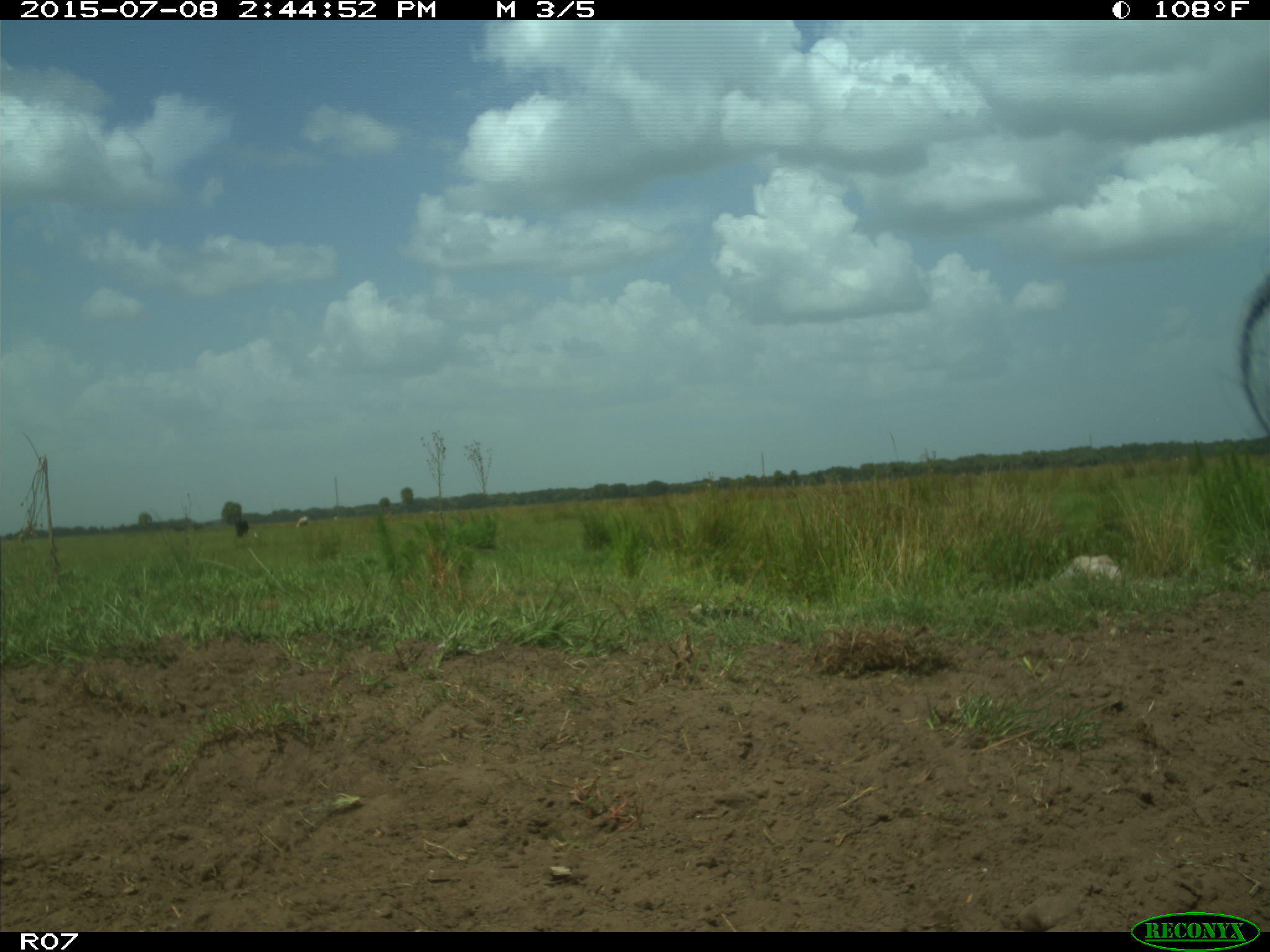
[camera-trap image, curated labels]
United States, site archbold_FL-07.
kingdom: Animalia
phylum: Chordata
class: Mammalia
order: Artiodactyla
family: Bovidae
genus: Bos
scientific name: Bos taurus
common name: domestic cow